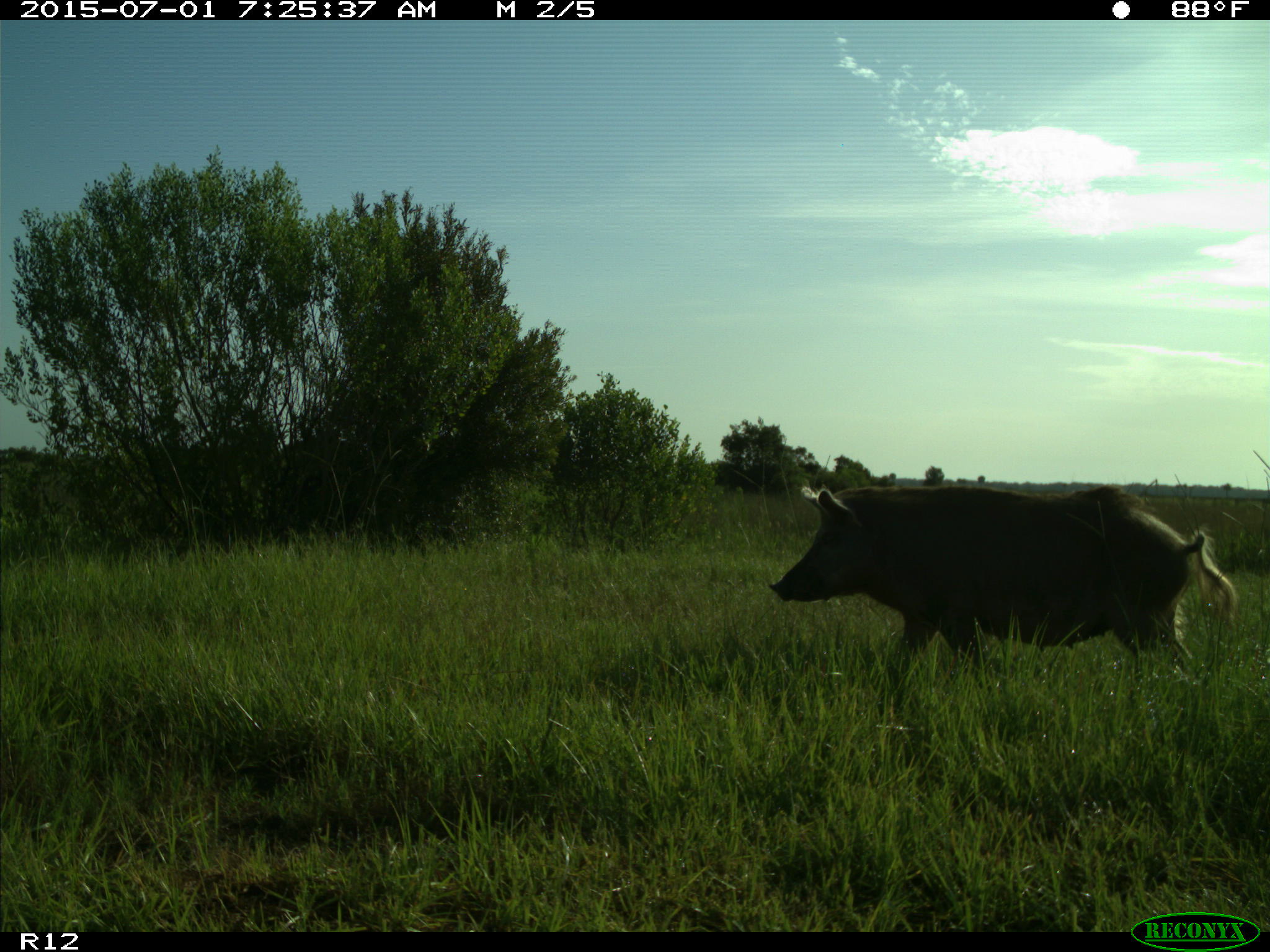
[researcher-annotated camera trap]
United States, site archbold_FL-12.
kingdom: Animalia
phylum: Chordata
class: Mammalia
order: Artiodactyla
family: Suidae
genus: Sus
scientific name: Sus scrofa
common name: wild boar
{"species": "Sus scrofa (wild boar)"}